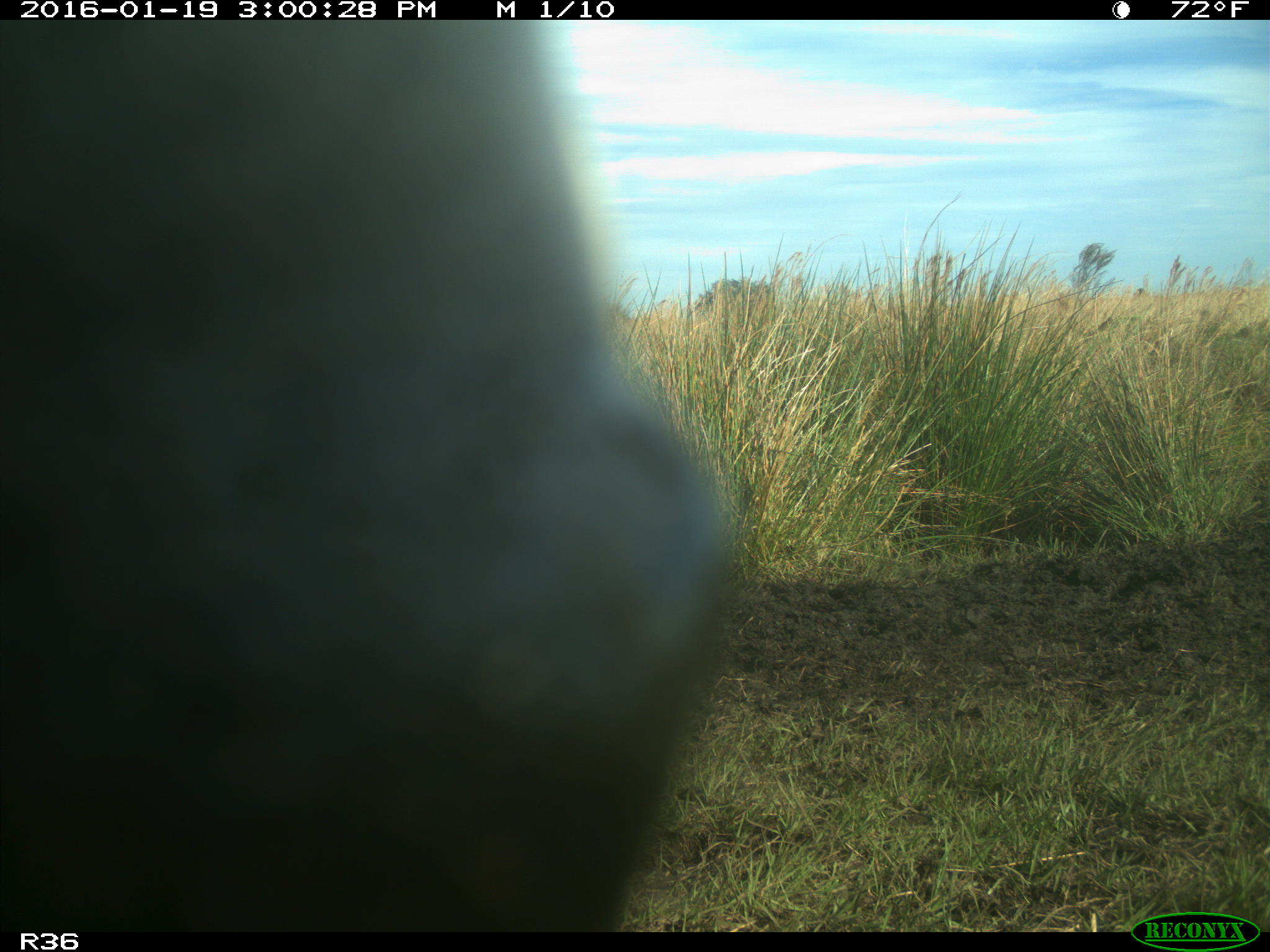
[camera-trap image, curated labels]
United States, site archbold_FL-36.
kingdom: Animalia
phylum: Chordata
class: Mammalia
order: Artiodactyla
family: Bovidae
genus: Bos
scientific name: Bos taurus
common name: domestic cow